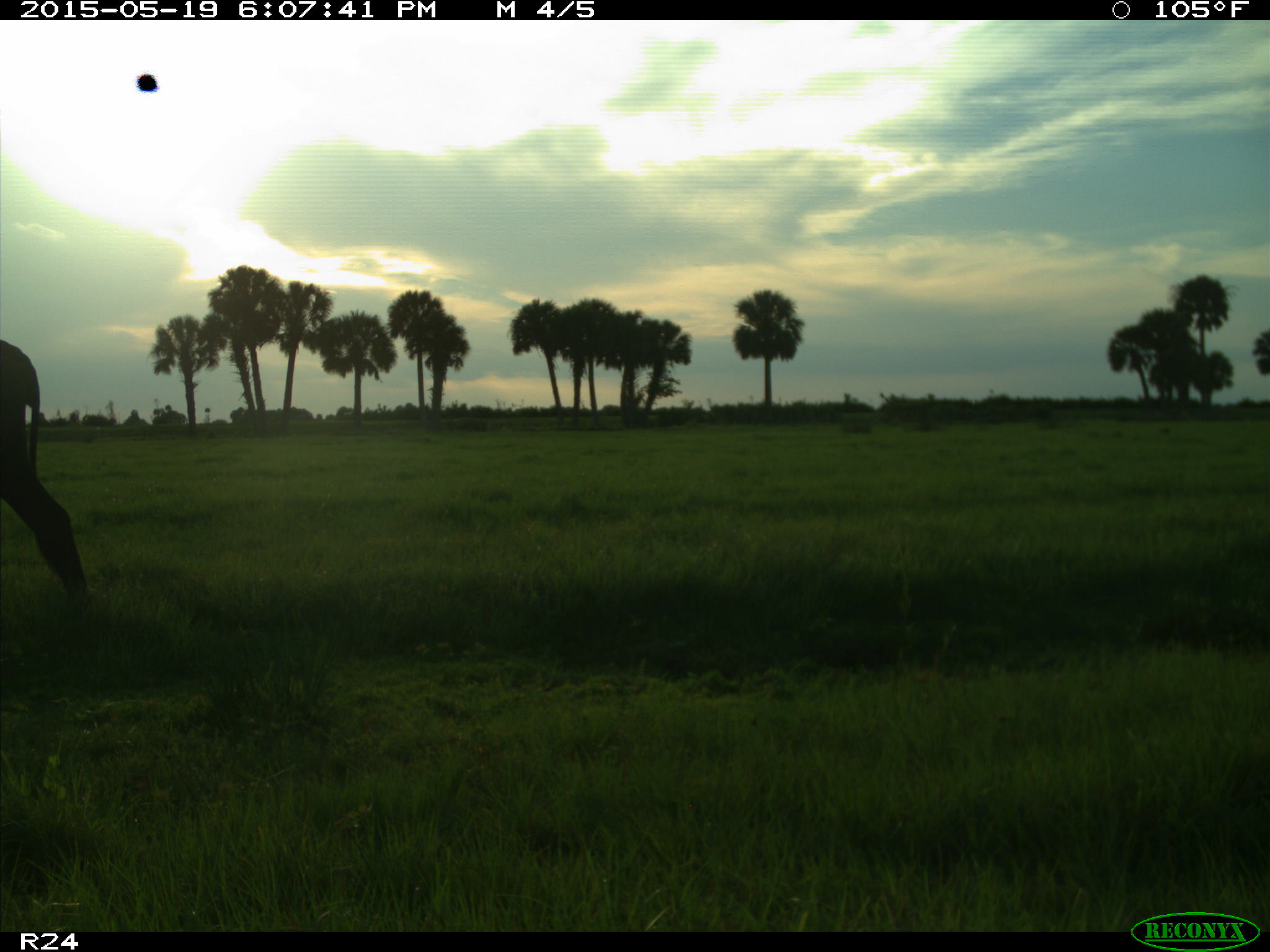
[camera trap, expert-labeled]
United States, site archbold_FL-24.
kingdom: Animalia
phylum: Chordata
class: Mammalia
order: Artiodactyla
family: Bovidae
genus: Bos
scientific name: Bos taurus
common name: domestic cow